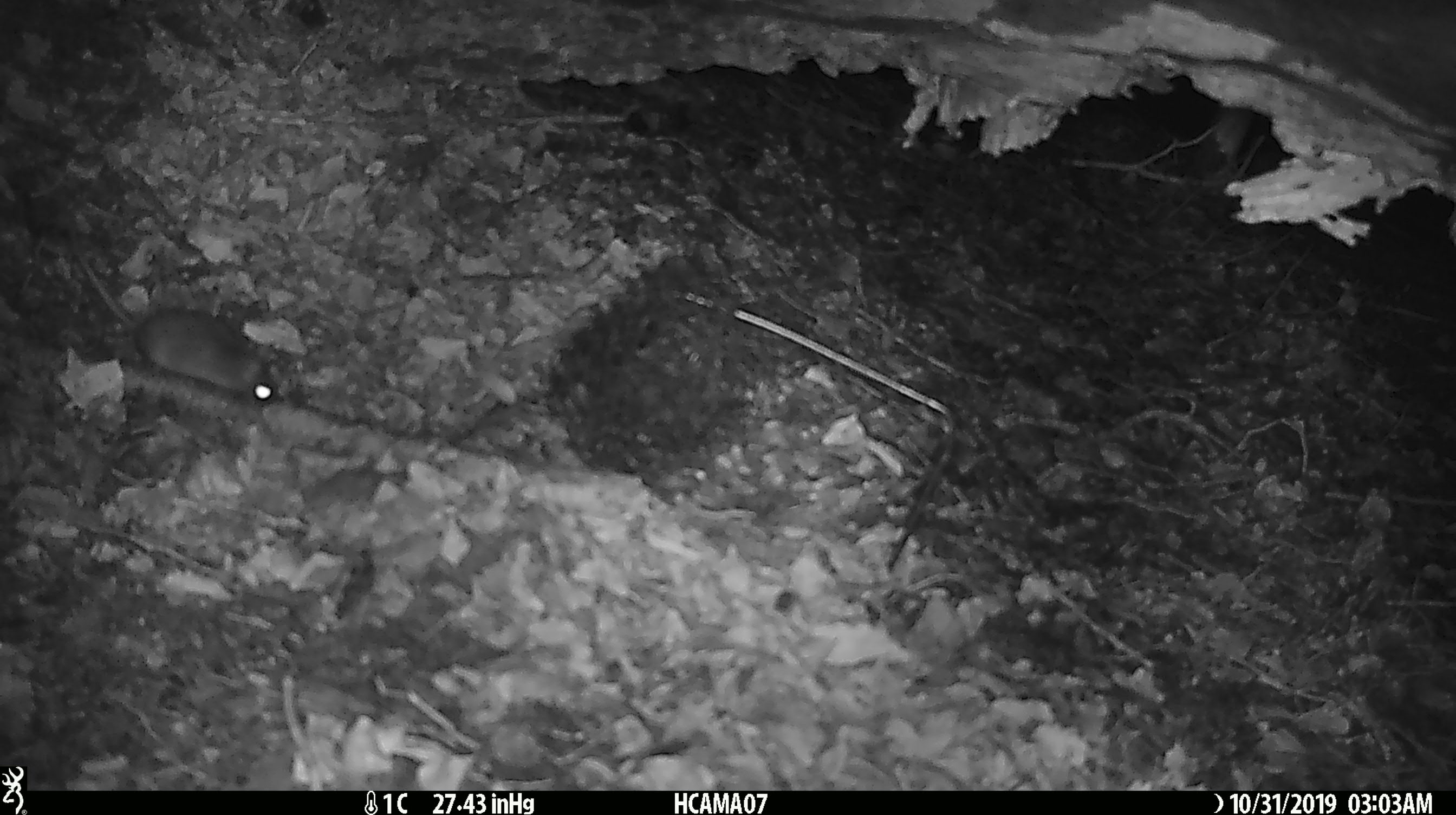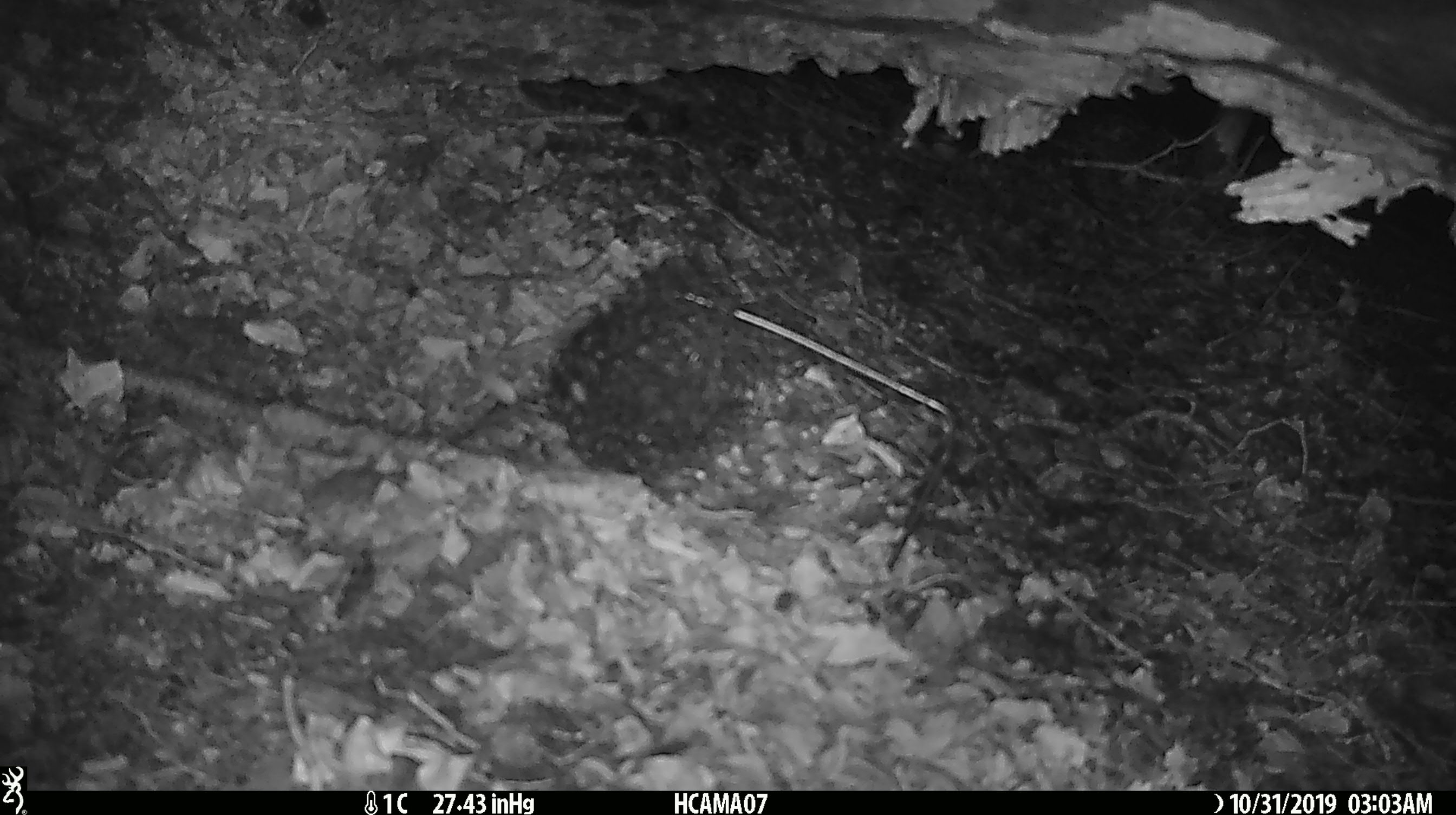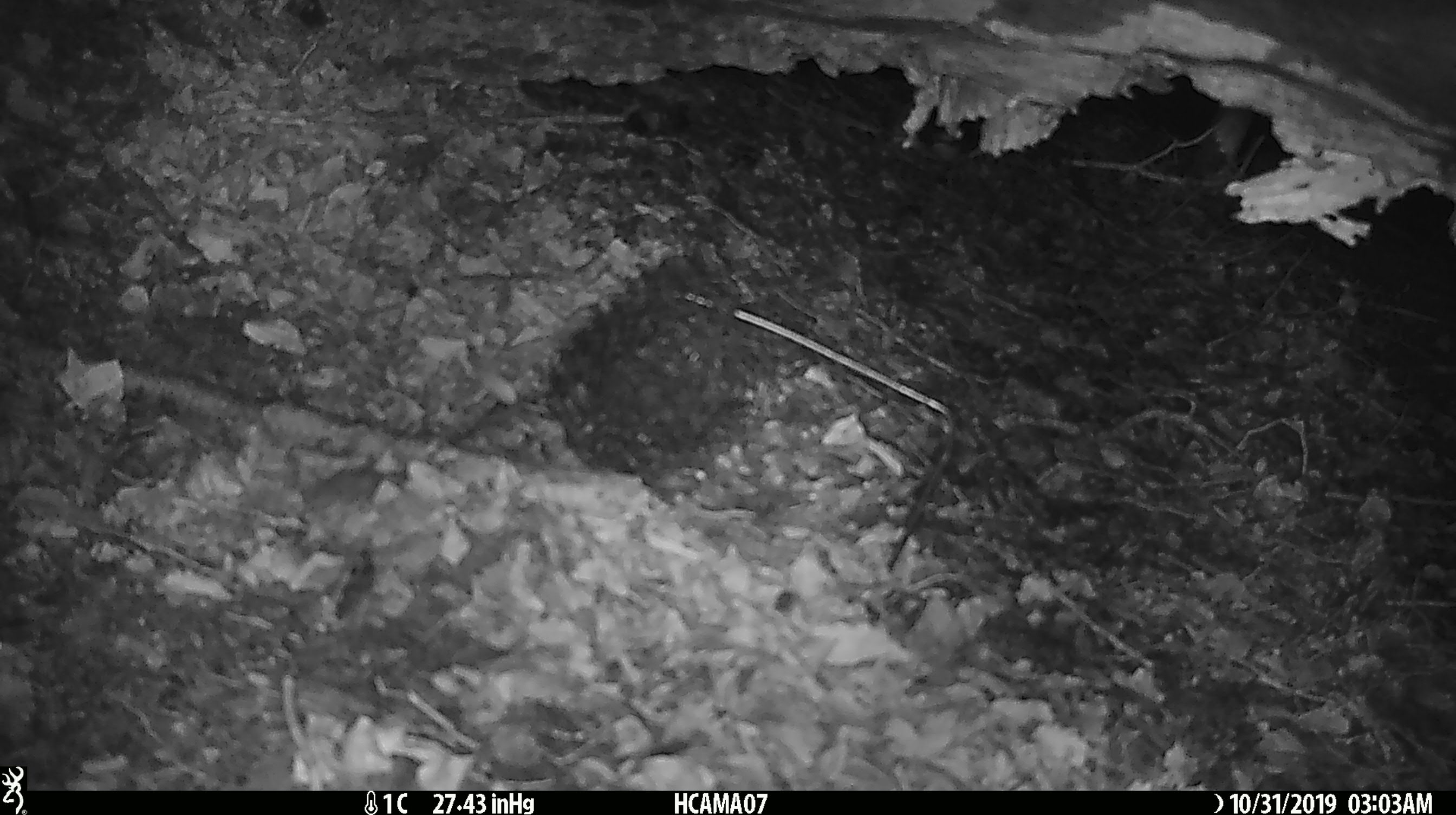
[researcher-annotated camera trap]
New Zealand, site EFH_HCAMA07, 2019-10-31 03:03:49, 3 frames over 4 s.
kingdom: Animalia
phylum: Chordata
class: Mammalia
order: Rodentia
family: Muridae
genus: Mus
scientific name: Mus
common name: mouse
Mouse (Mus).